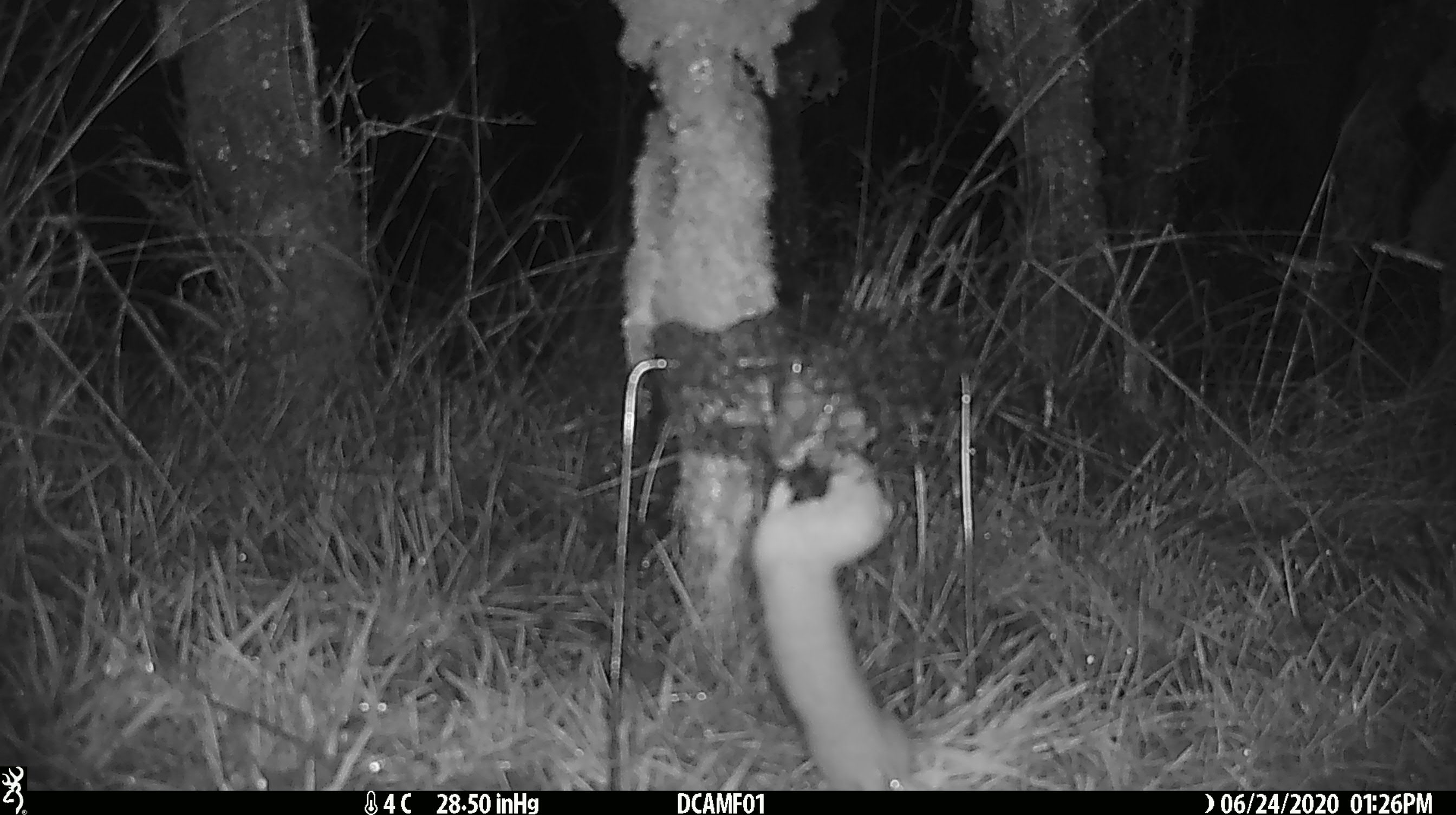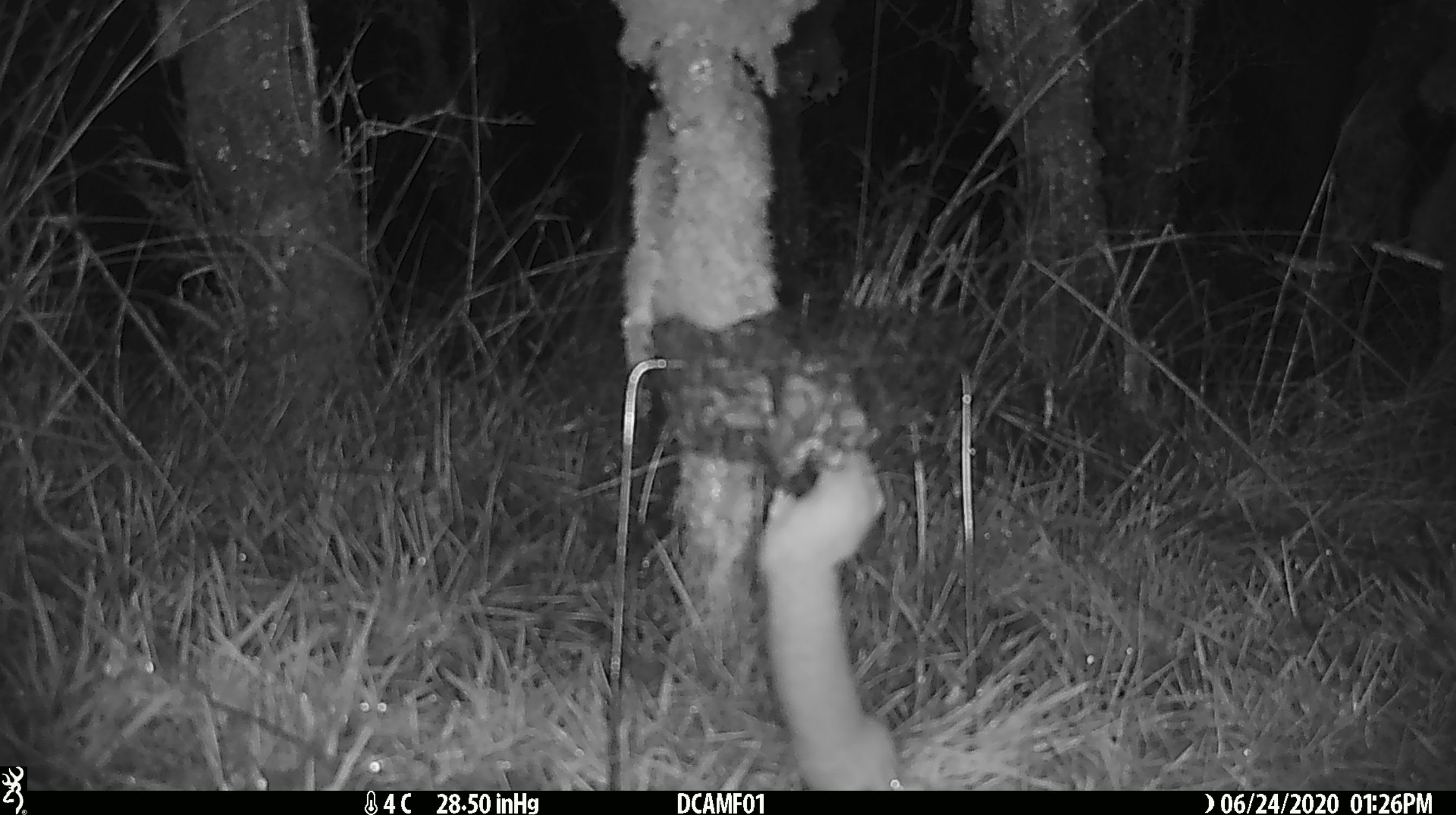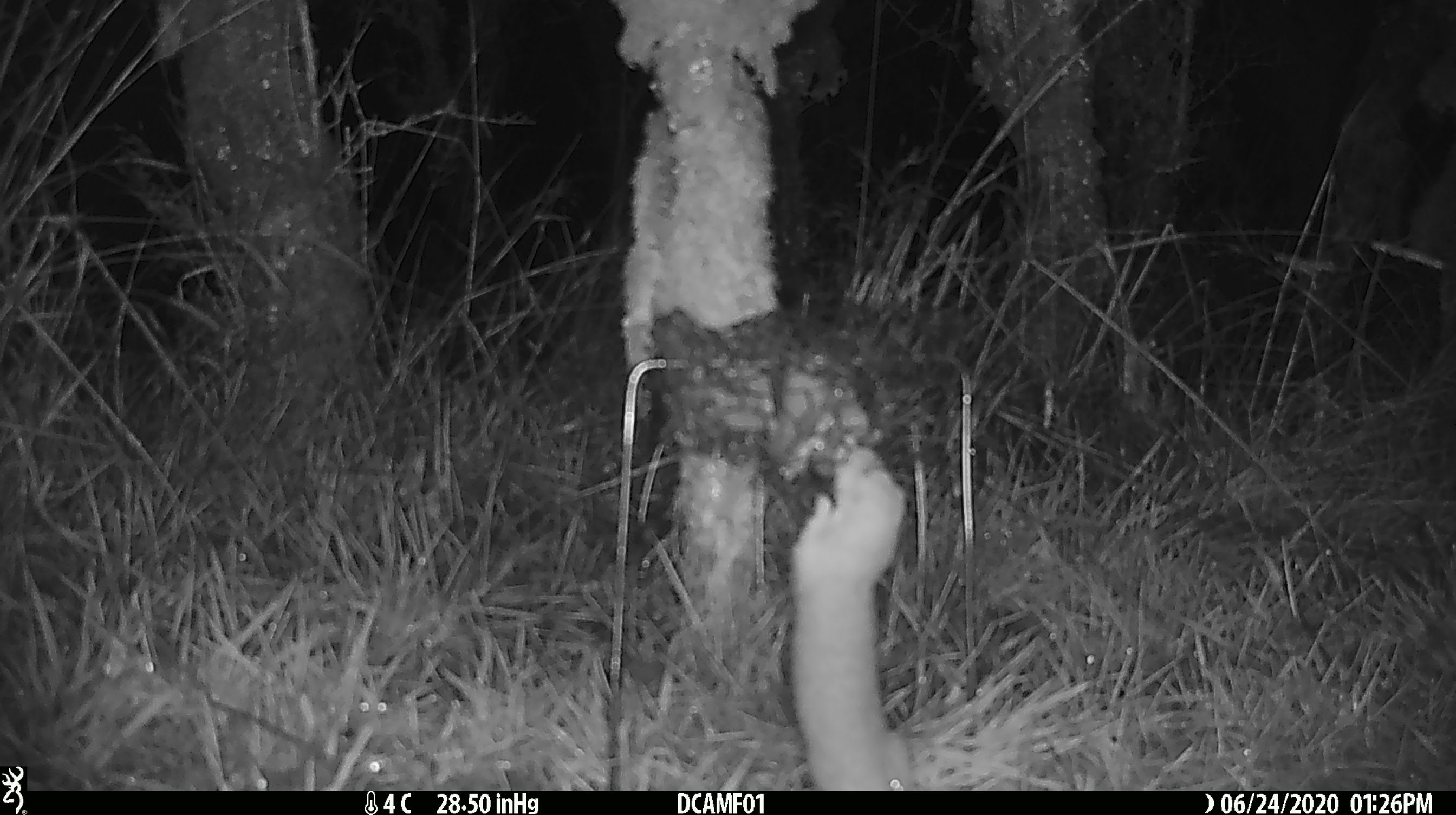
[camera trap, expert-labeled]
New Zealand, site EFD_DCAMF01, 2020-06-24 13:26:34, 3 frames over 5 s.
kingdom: Animalia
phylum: Chordata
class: Mammalia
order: Carnivora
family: Mustelidae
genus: Mustela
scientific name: Mustela nivalis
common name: least weasel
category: weasel